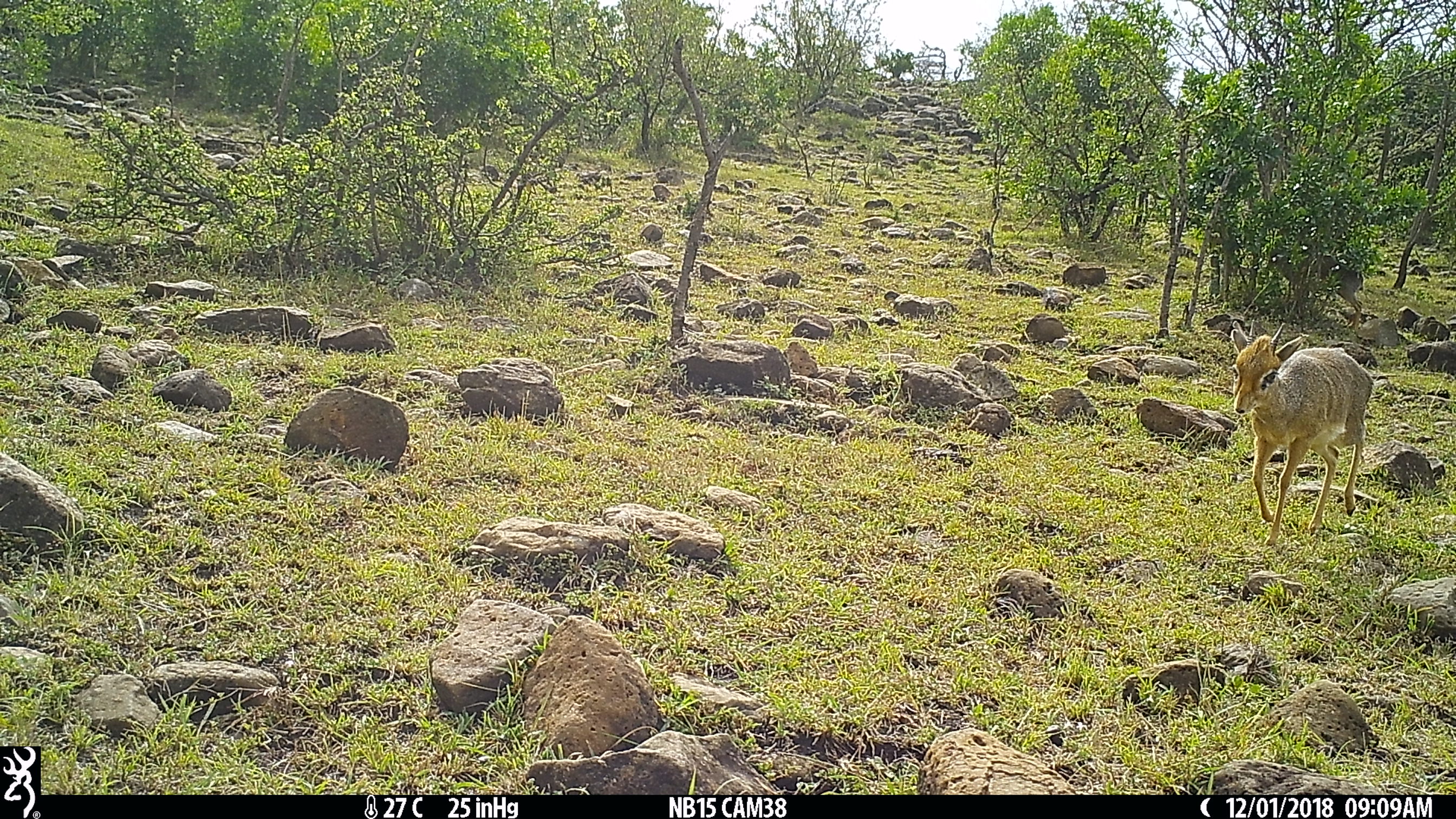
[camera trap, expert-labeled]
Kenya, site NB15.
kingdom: Animalia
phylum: Chordata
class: Mammalia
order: Artiodactyla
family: Bovidae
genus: Madoqua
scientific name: Madoqua kirkii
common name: kirk's dik-dik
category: dikdik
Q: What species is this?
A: Dikdik (kirk's dik-dik) (Madoqua kirkii).